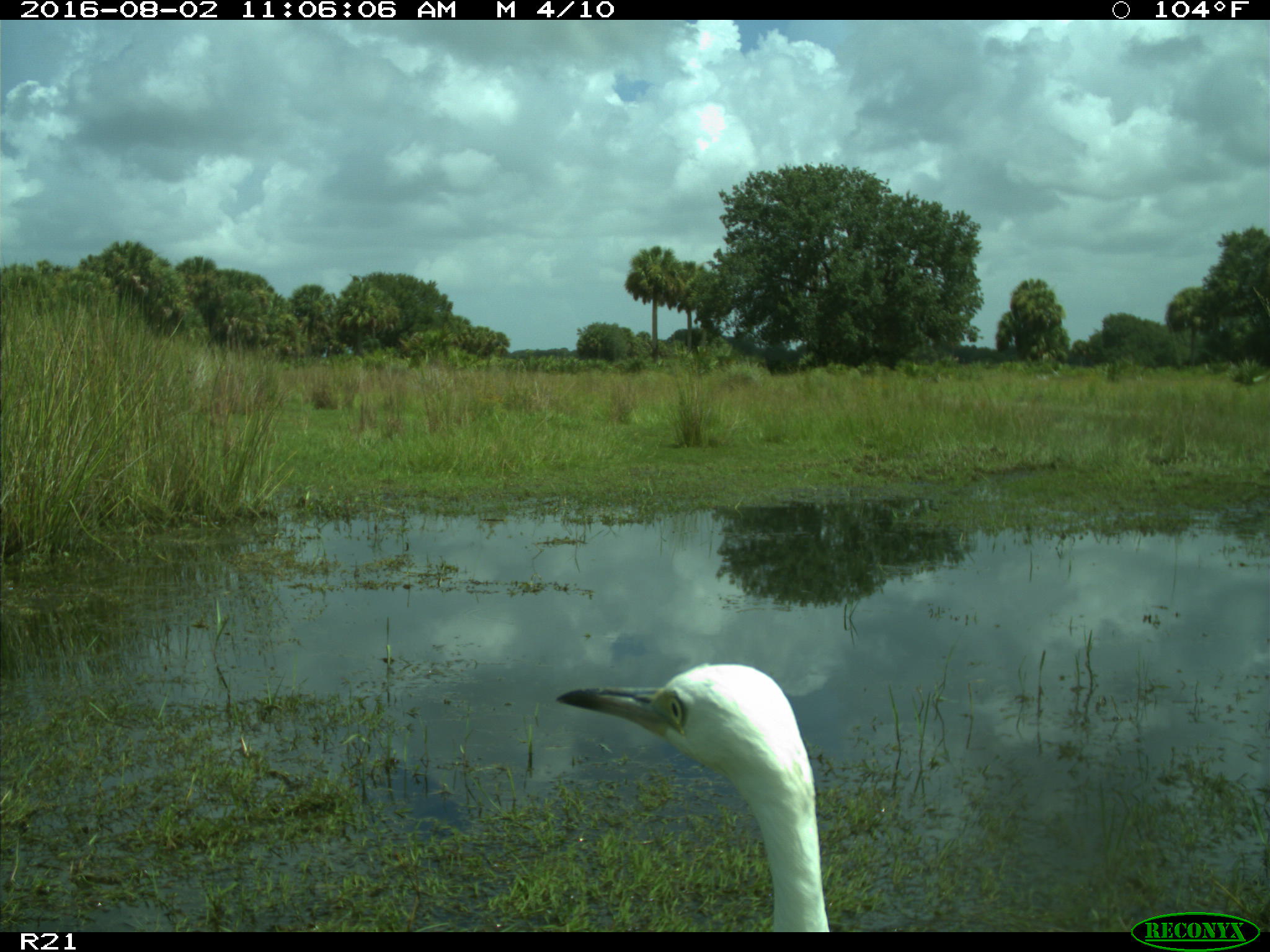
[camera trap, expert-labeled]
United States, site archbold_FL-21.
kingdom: Animalia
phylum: Chordata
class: Aves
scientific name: Aves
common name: birds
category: unidentified bird